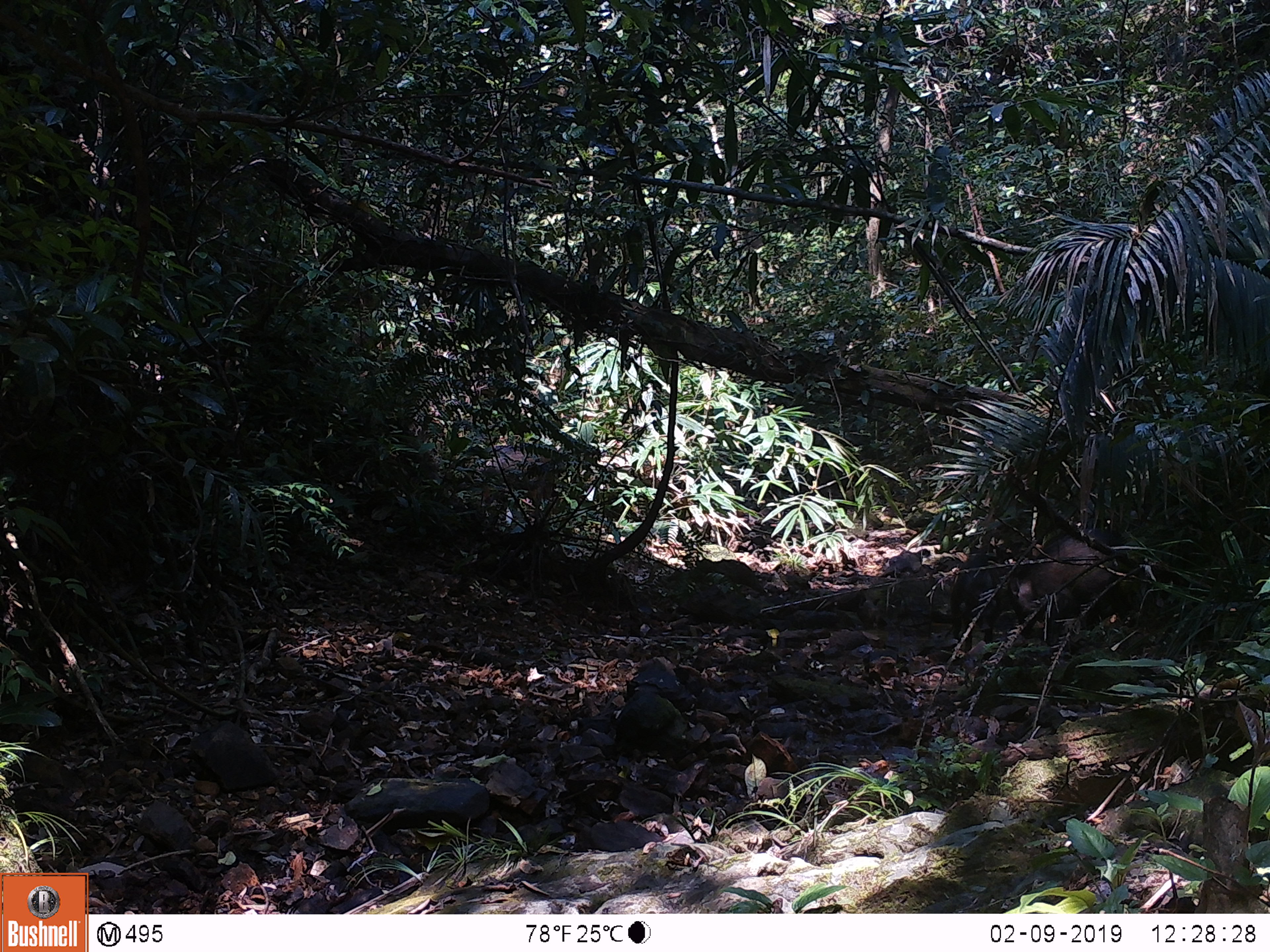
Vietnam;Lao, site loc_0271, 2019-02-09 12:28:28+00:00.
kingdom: Animalia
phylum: Chordata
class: Mammalia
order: Artiodactyla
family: Suidae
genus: Sus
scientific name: Sus scrofa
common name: eurasian wild pig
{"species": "eurasian wild pig (Sus scrofa)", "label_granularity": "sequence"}